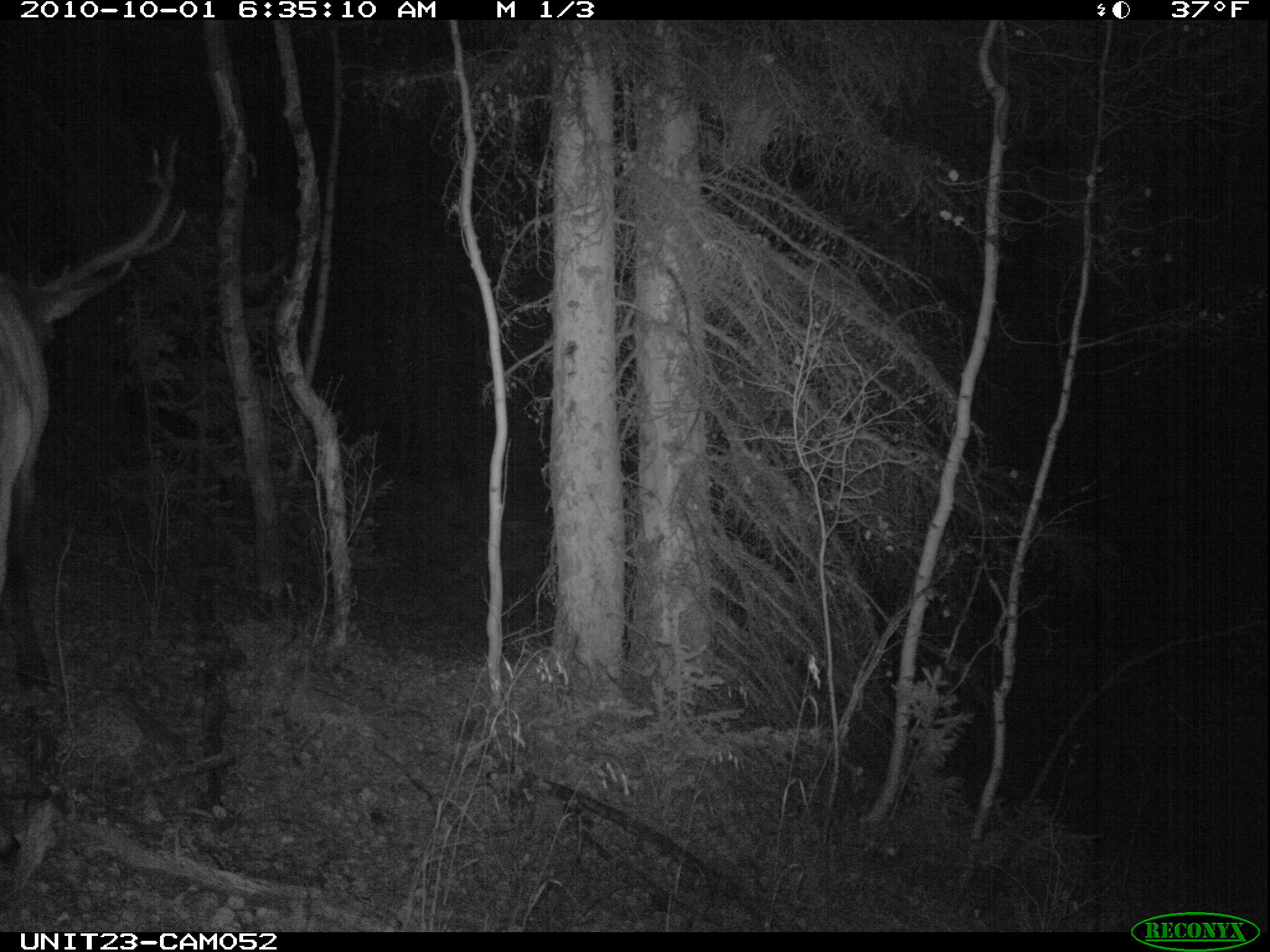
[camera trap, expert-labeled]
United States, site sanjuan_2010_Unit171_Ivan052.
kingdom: Animalia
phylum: Chordata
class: Mammalia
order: Artiodactyla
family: Cervidae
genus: Cervus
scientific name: Cervus elaphus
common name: red deer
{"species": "Cervus elaphus (red deer)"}